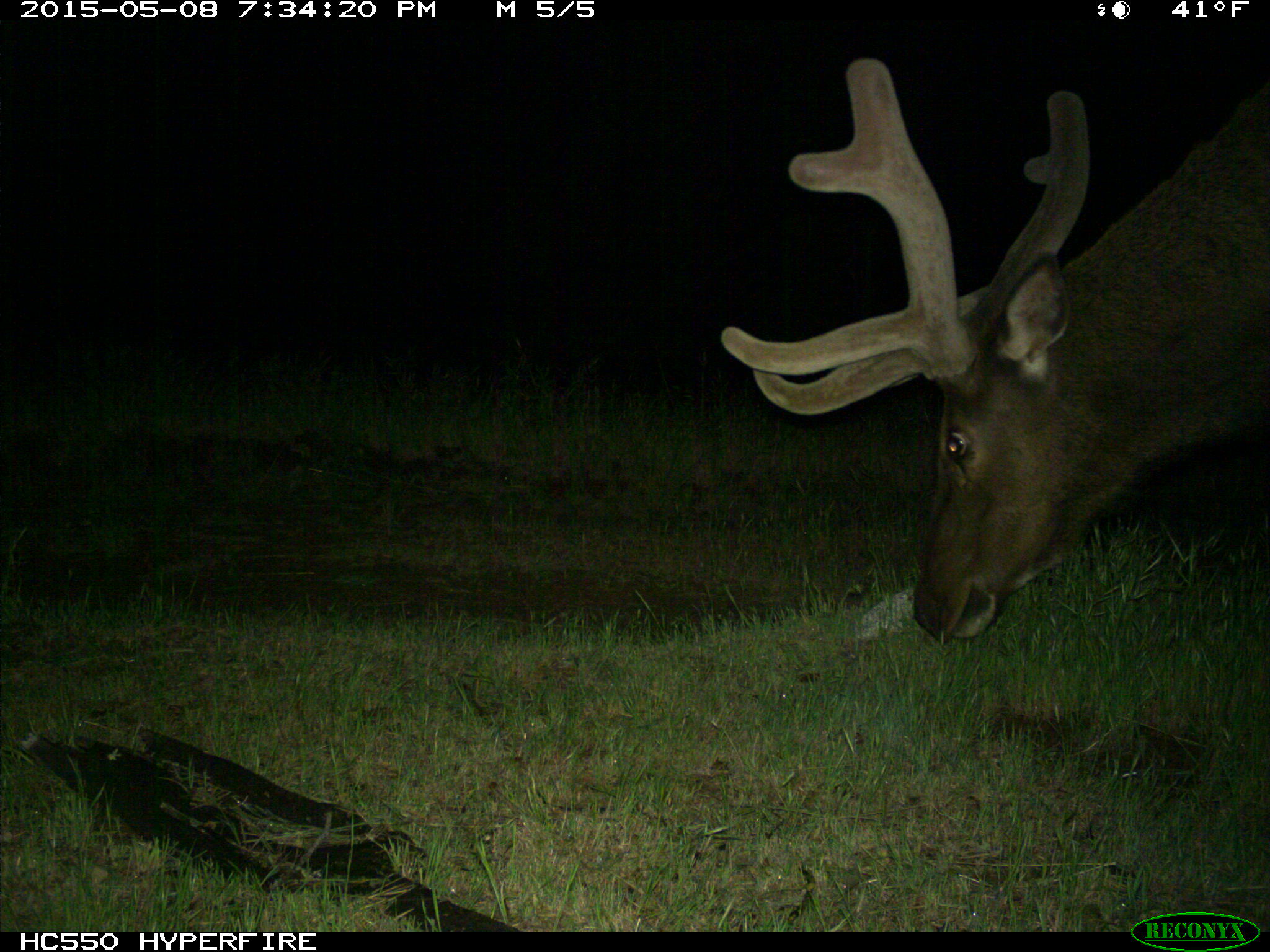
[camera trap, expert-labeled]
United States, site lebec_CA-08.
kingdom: Animalia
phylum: Chordata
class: Mammalia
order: Artiodactyla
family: Cervidae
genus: Cervus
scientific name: Cervus canadensis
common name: elk